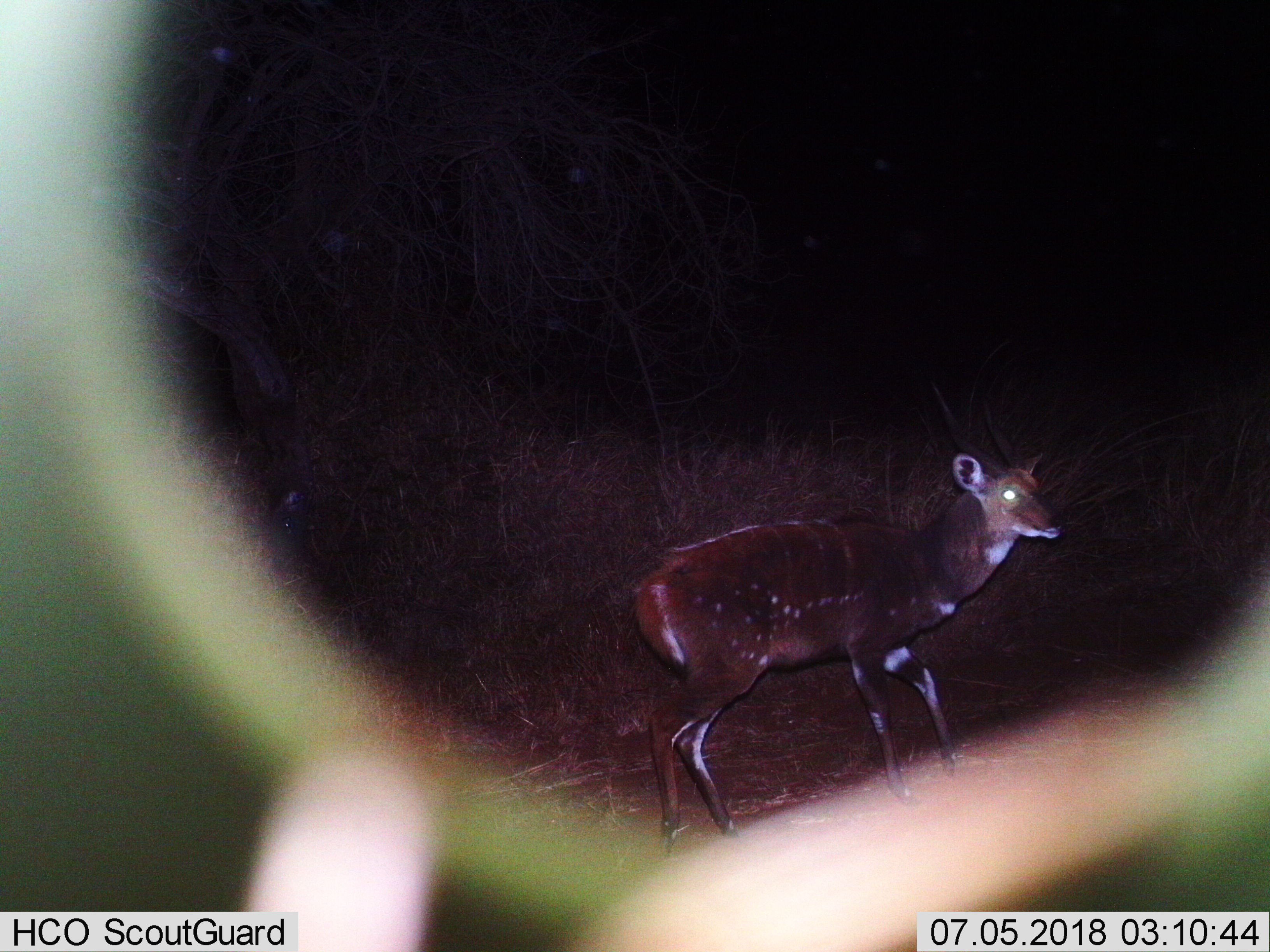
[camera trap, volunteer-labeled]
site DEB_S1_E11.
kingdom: Animalia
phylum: Chordata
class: Mammalia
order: Artiodactyla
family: Bovidae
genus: Tragelaphus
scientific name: Tragelaphus scriptus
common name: bushbuck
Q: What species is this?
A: Bushbuck (Tragelaphus scriptus).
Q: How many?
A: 1.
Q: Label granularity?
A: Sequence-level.